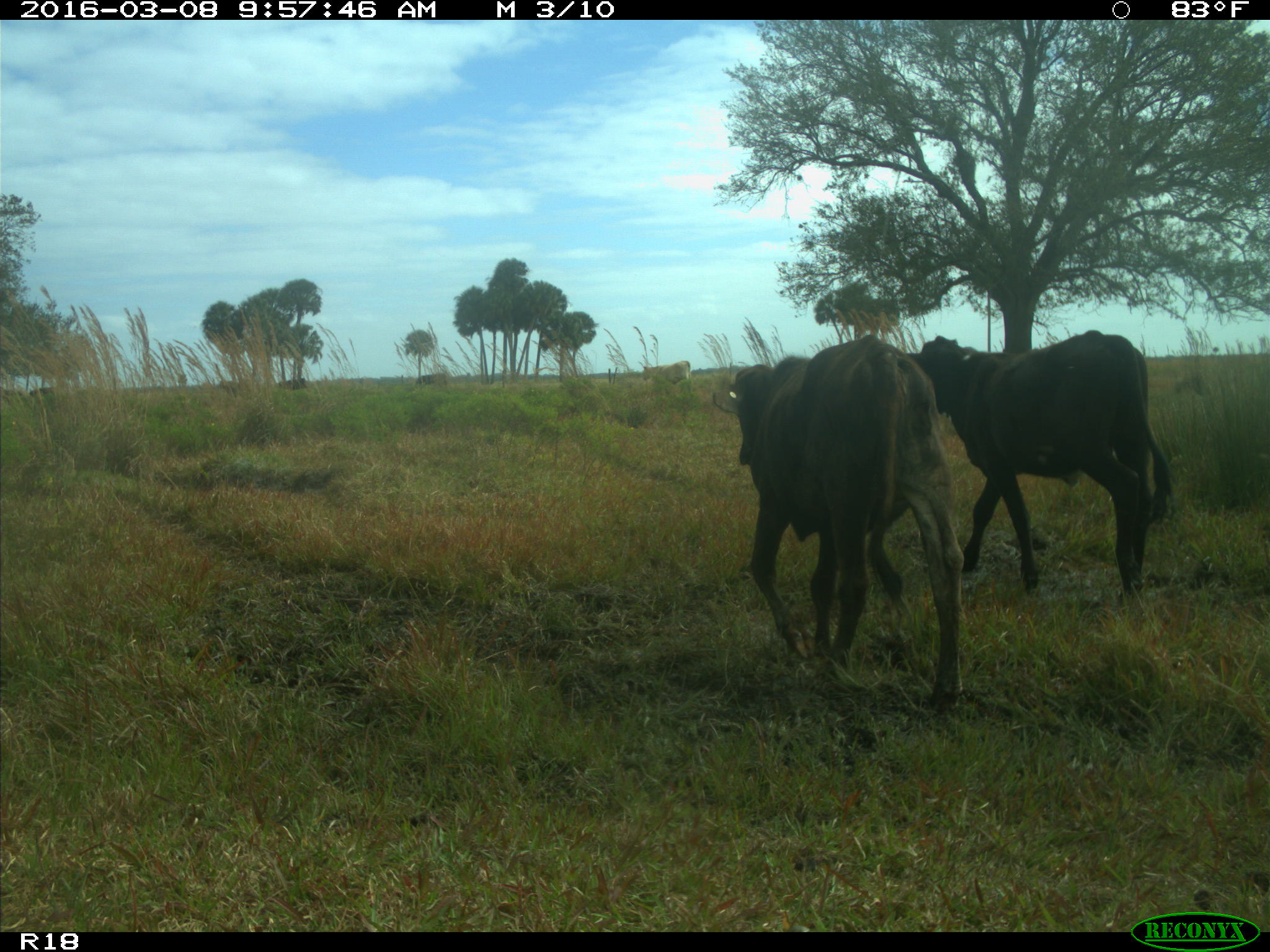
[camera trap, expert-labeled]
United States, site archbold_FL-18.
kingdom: Animalia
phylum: Chordata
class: Mammalia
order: Artiodactyla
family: Bovidae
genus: Bos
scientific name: Bos taurus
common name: domestic cow